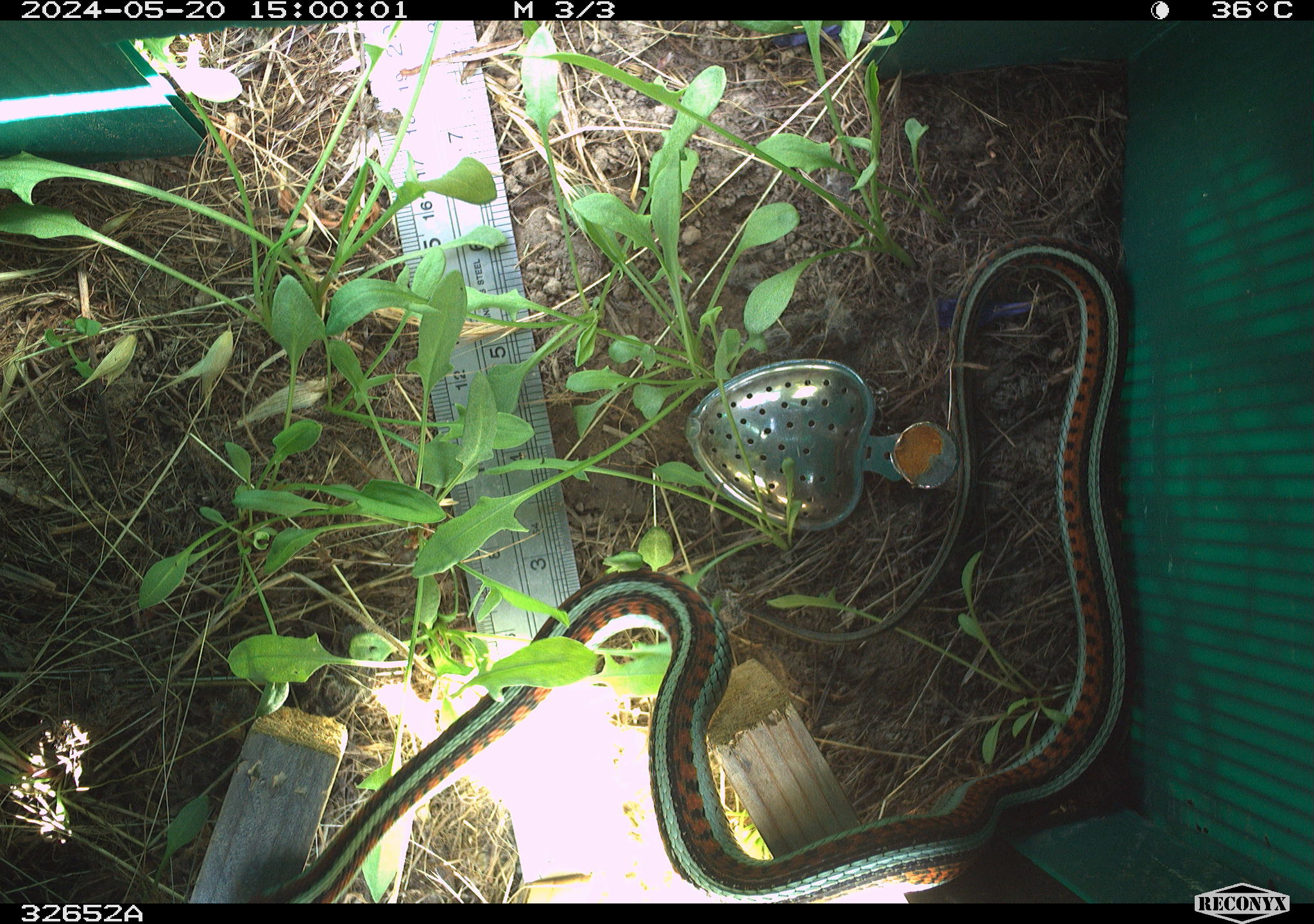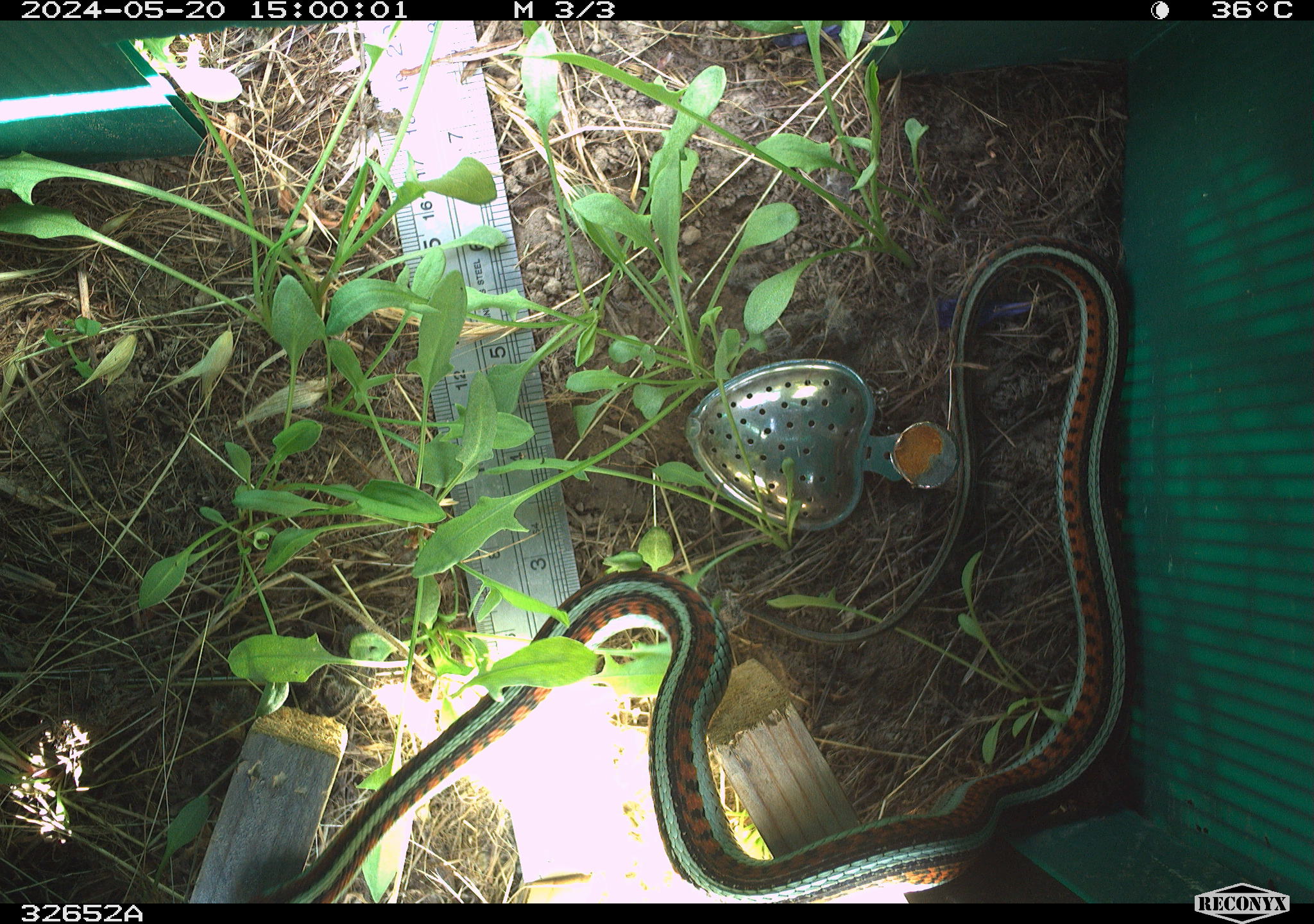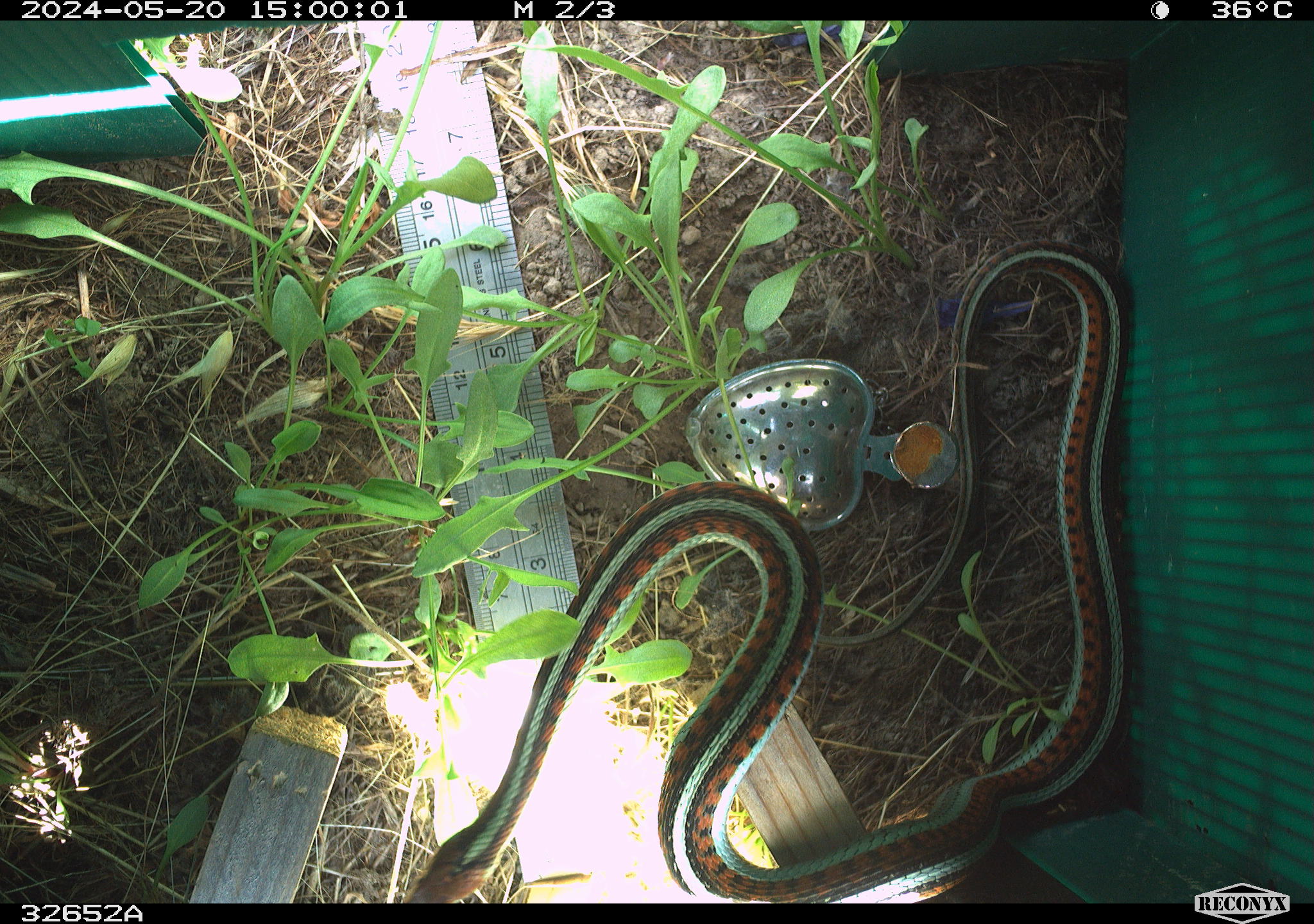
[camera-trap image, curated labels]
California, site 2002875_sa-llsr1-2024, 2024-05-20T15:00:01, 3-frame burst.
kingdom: Animalia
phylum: Chordata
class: Reptilia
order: Squamata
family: Colubridae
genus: Thamnophis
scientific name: Thamnophis sirtalis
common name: common gartersnake